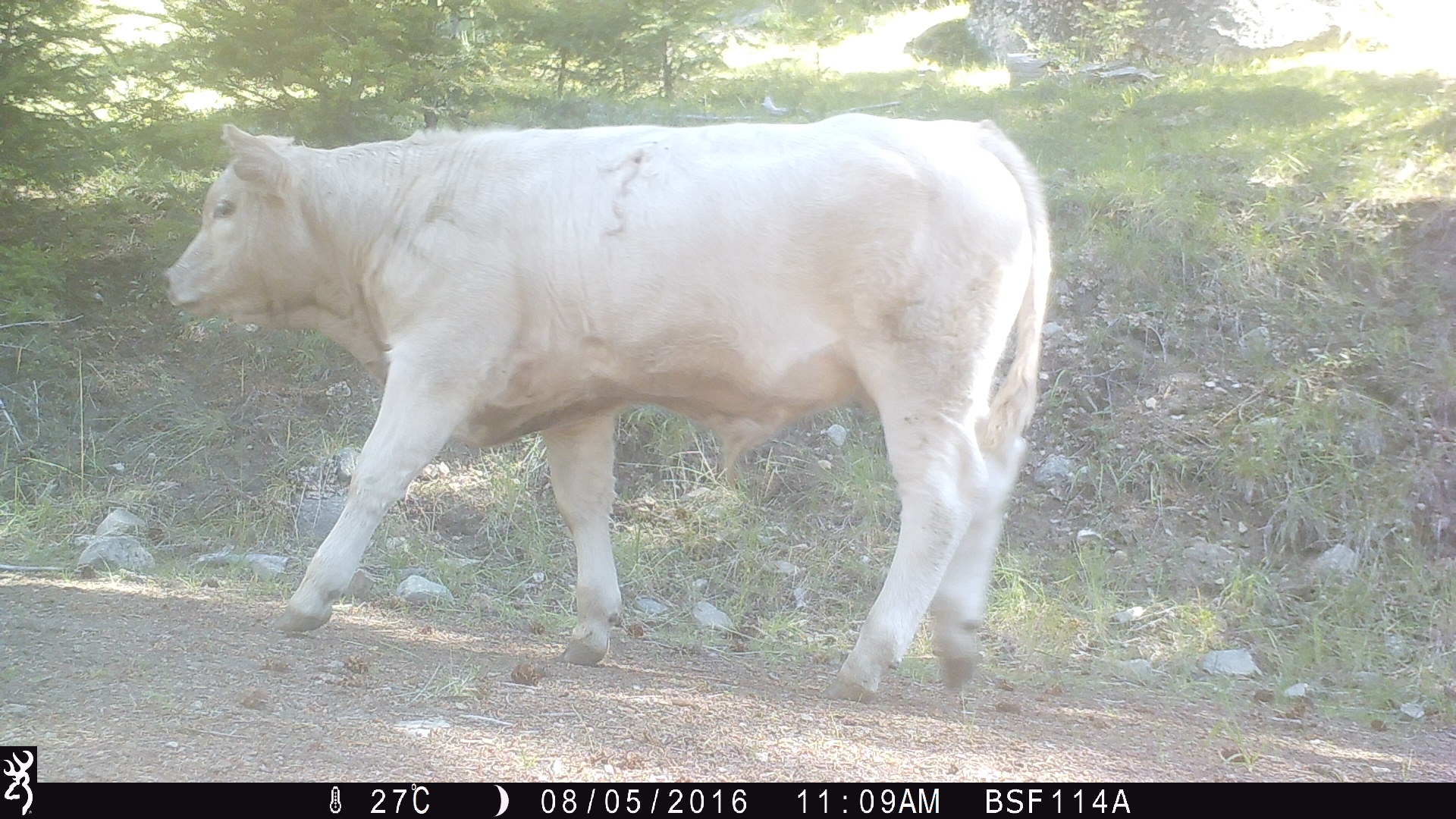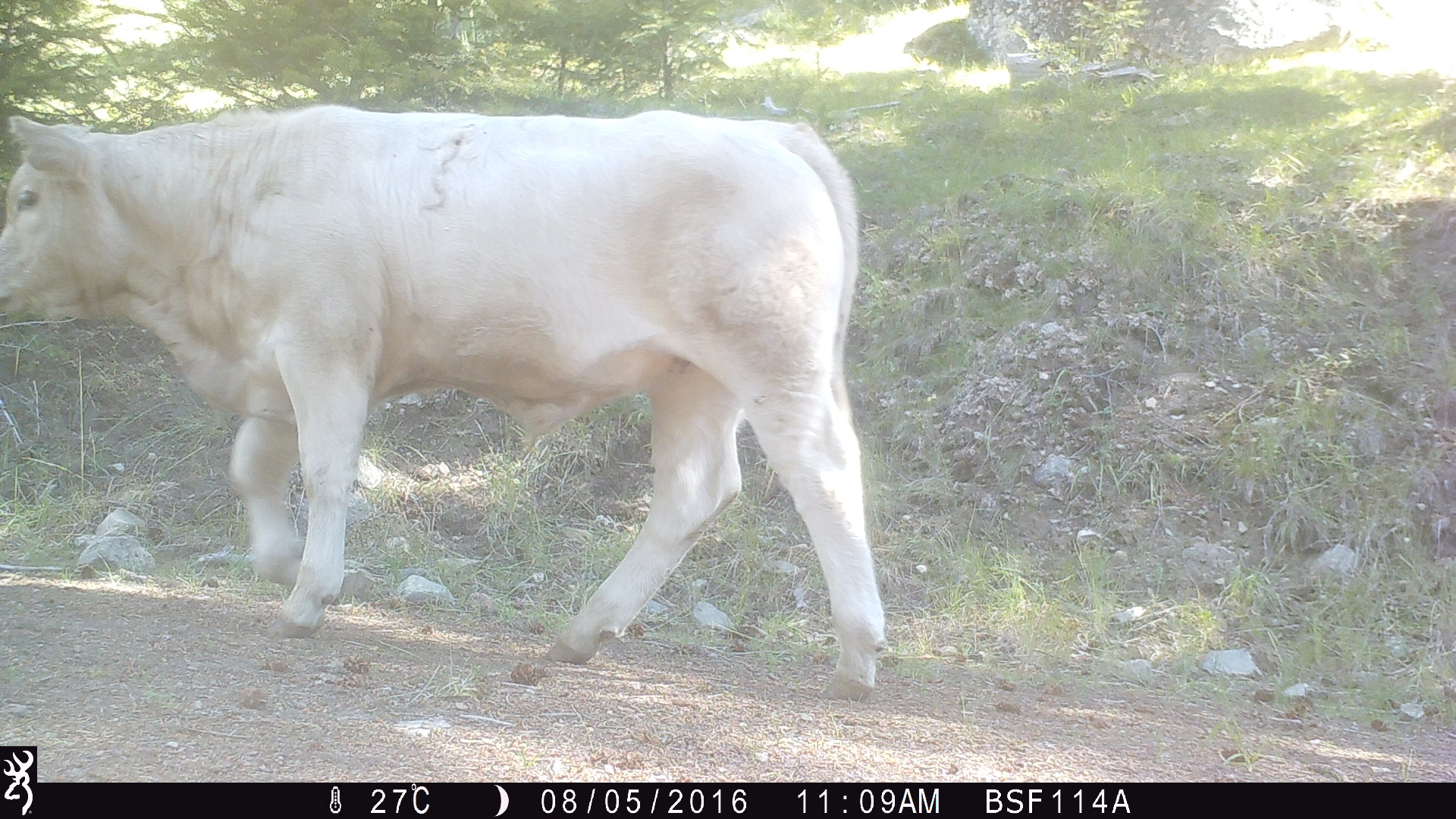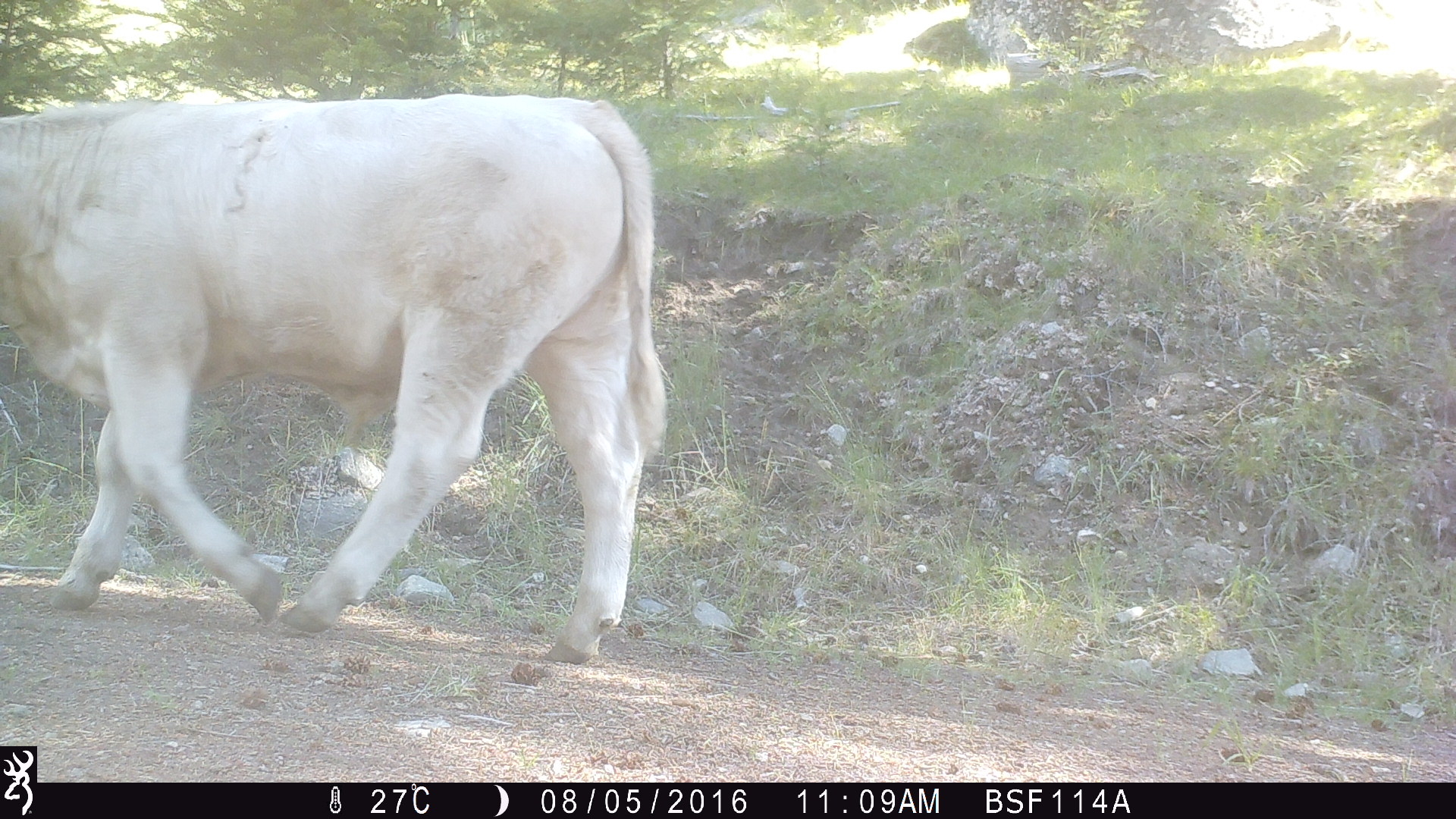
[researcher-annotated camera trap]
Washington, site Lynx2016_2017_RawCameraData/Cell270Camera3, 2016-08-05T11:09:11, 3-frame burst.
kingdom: Animalia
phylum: Chordata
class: Mammalia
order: Artiodactyla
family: Bovidae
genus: Bos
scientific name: Bos taurus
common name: domestic cattle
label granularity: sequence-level